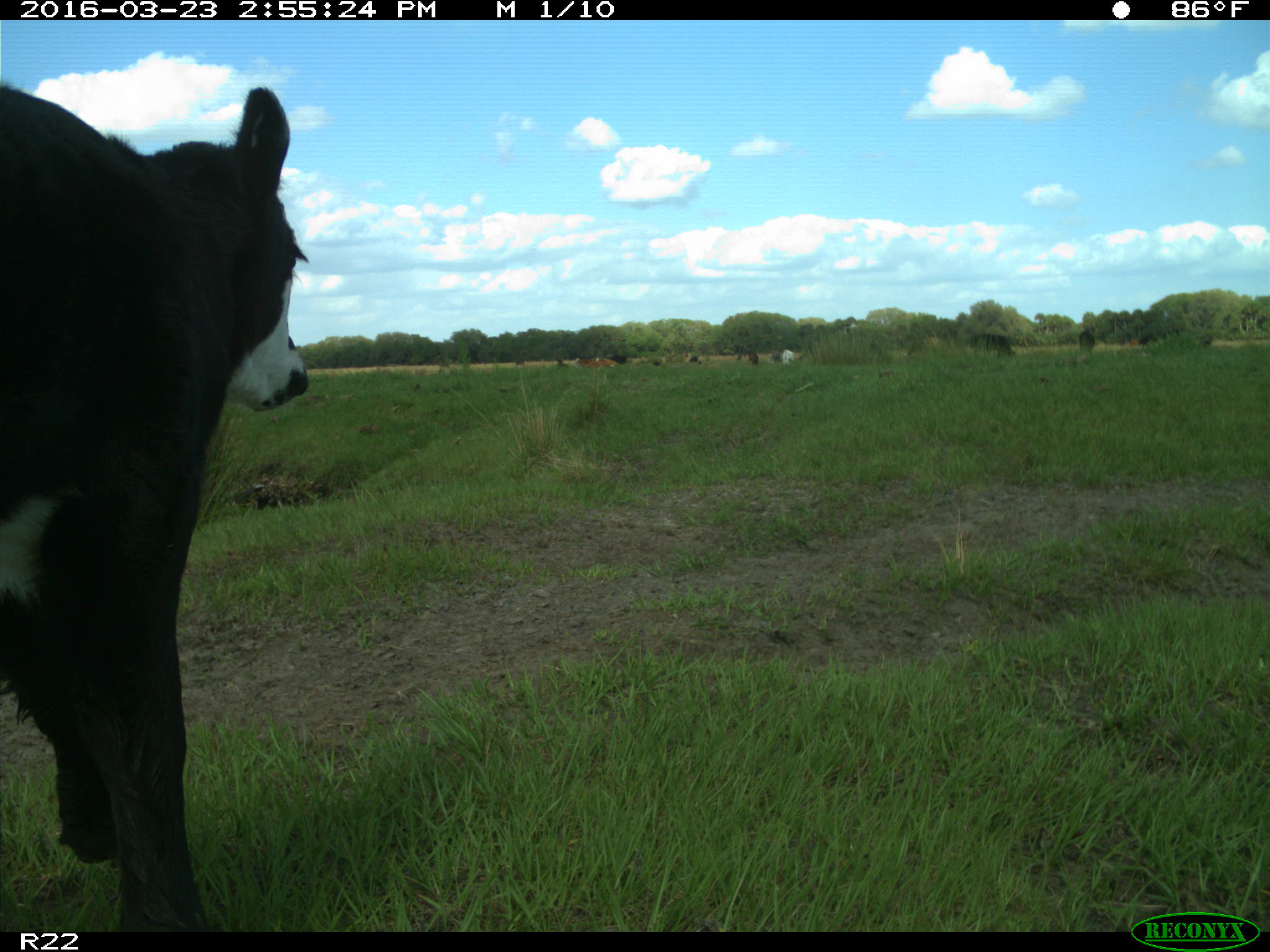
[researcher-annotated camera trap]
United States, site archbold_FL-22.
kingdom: Animalia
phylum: Chordata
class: Mammalia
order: Artiodactyla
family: Bovidae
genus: Bos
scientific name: Bos taurus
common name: domestic cow